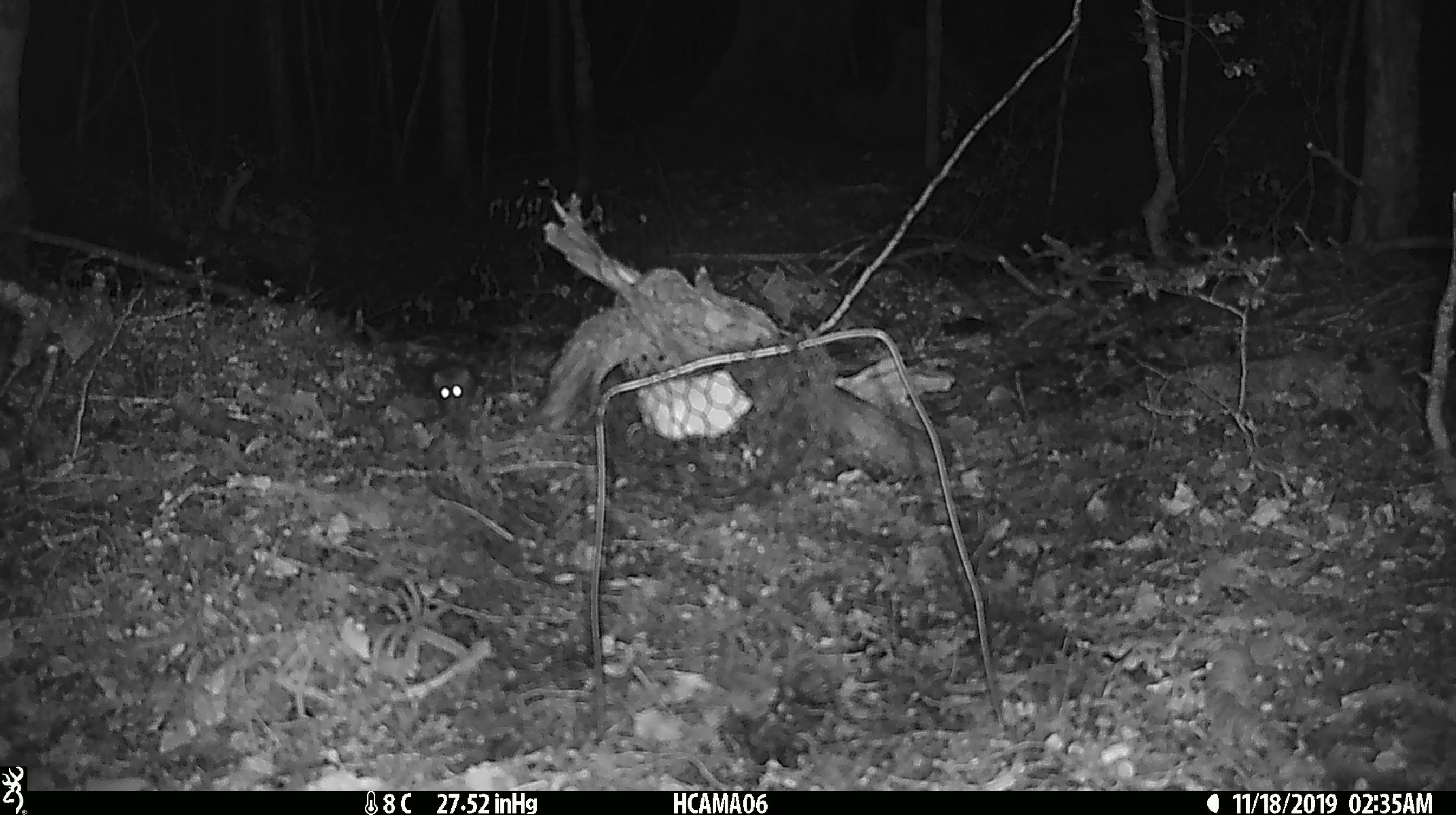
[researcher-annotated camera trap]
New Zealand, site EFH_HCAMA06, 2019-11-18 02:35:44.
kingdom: Animalia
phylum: Chordata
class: Mammalia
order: Rodentia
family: Muridae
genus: Mus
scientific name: Mus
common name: mouse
Mouse (Mus).